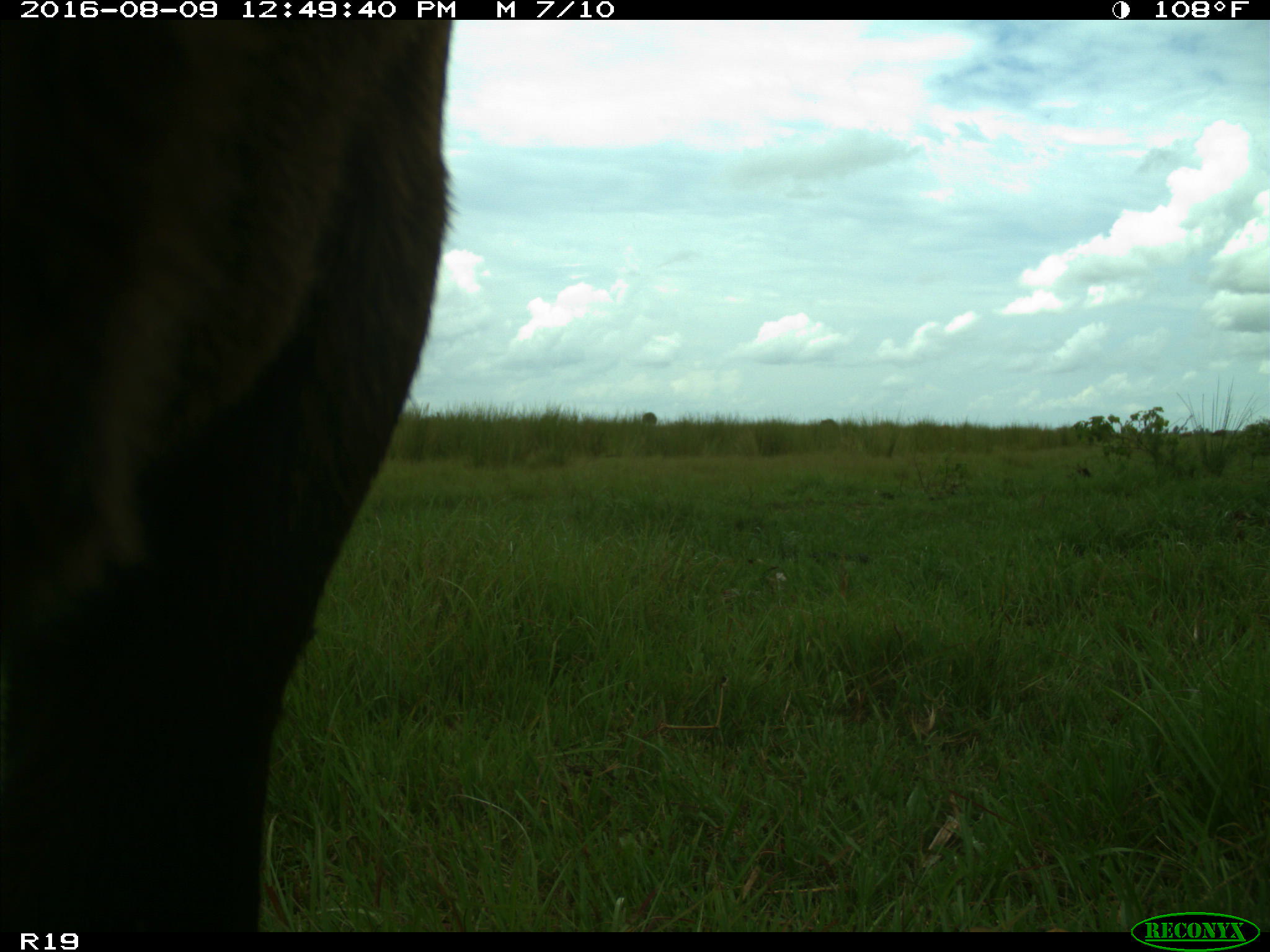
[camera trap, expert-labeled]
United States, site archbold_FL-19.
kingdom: Animalia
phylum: Chordata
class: Mammalia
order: Artiodactyla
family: Bovidae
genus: Bos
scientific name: Bos taurus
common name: domestic cow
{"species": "Bos taurus (domestic cow)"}